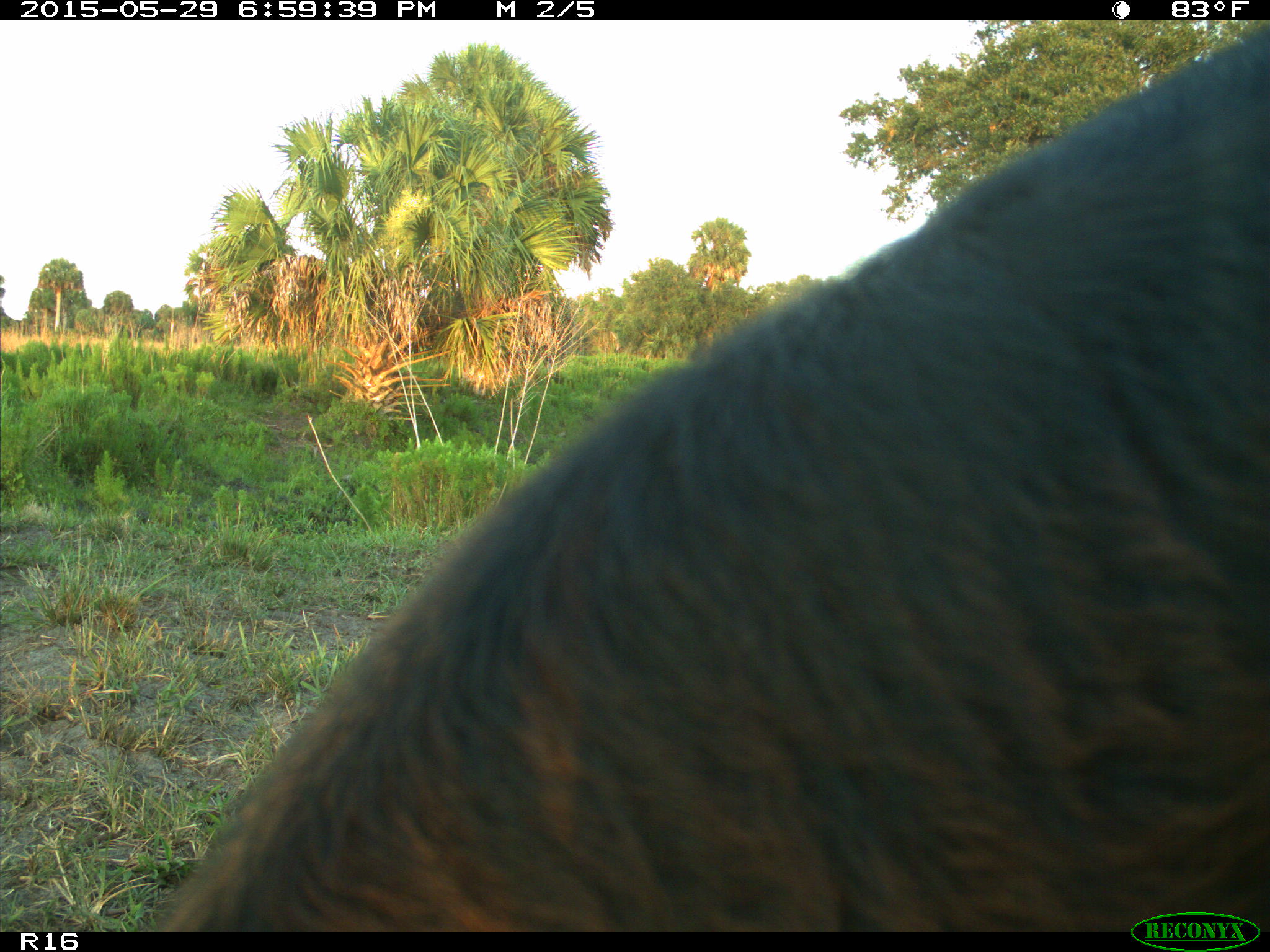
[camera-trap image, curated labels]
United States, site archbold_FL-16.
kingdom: Animalia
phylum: Chordata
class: Mammalia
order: Artiodactyla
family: Bovidae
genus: Bos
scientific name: Bos taurus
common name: domestic cow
Bos taurus (domestic cow).